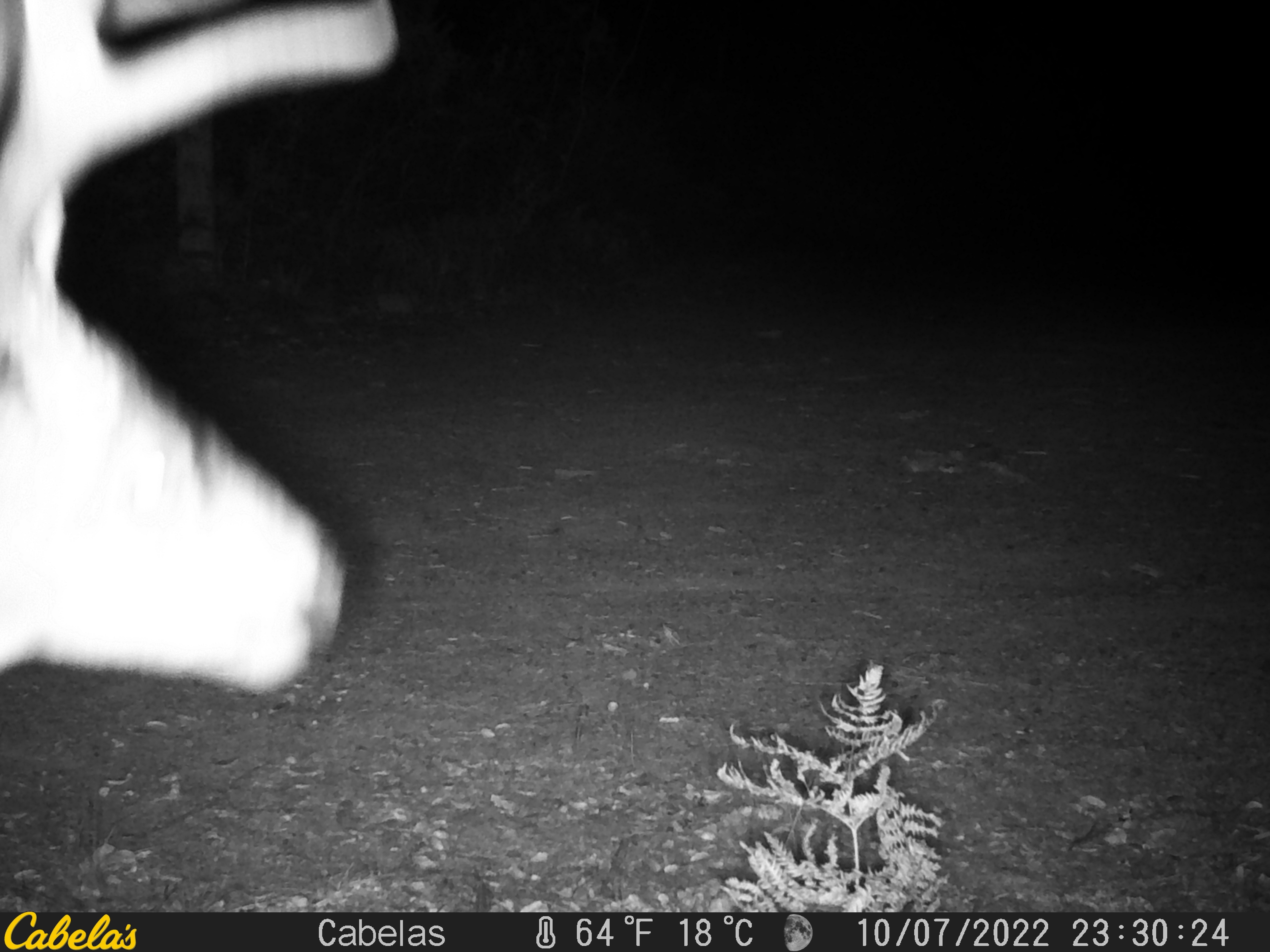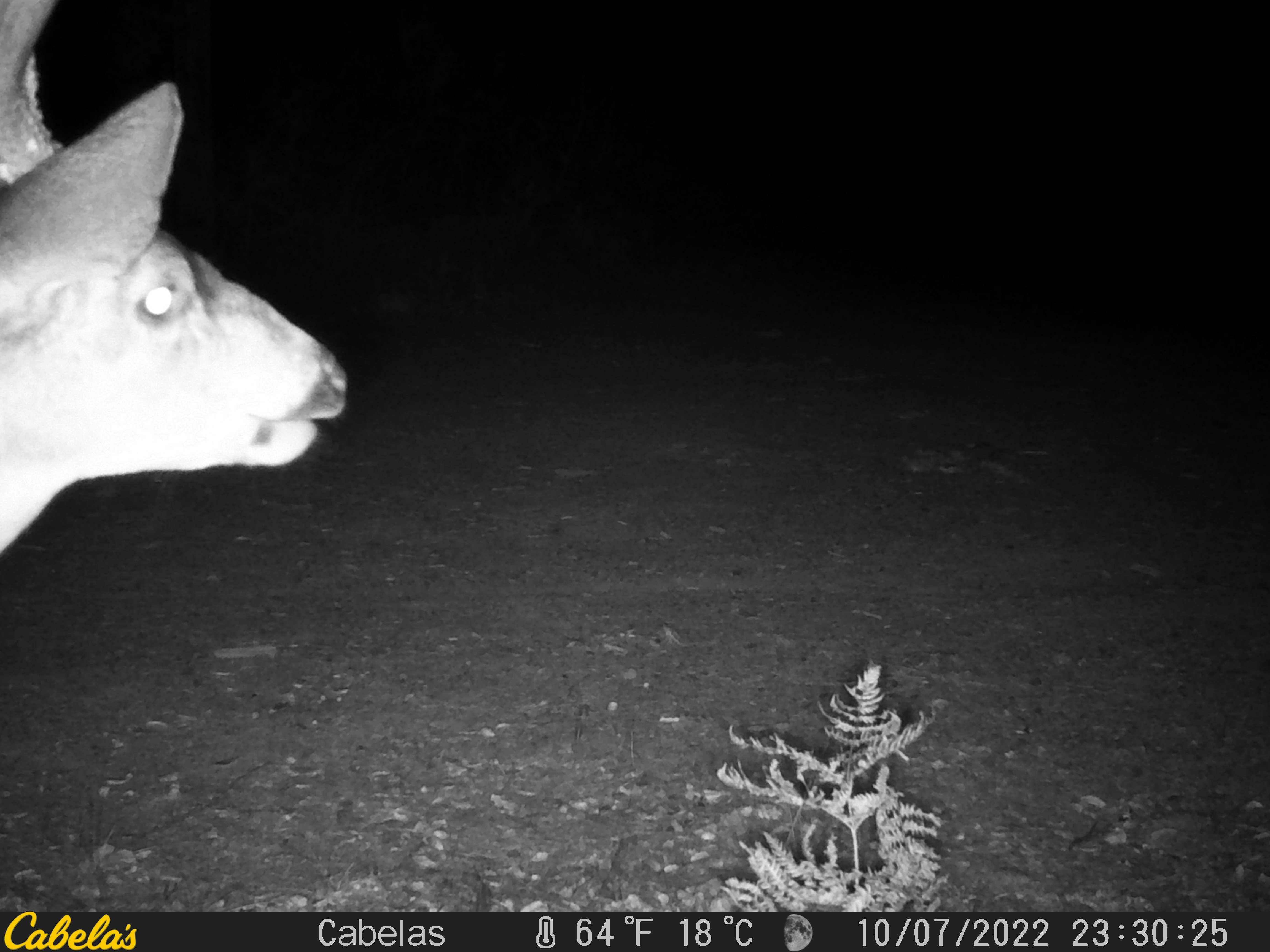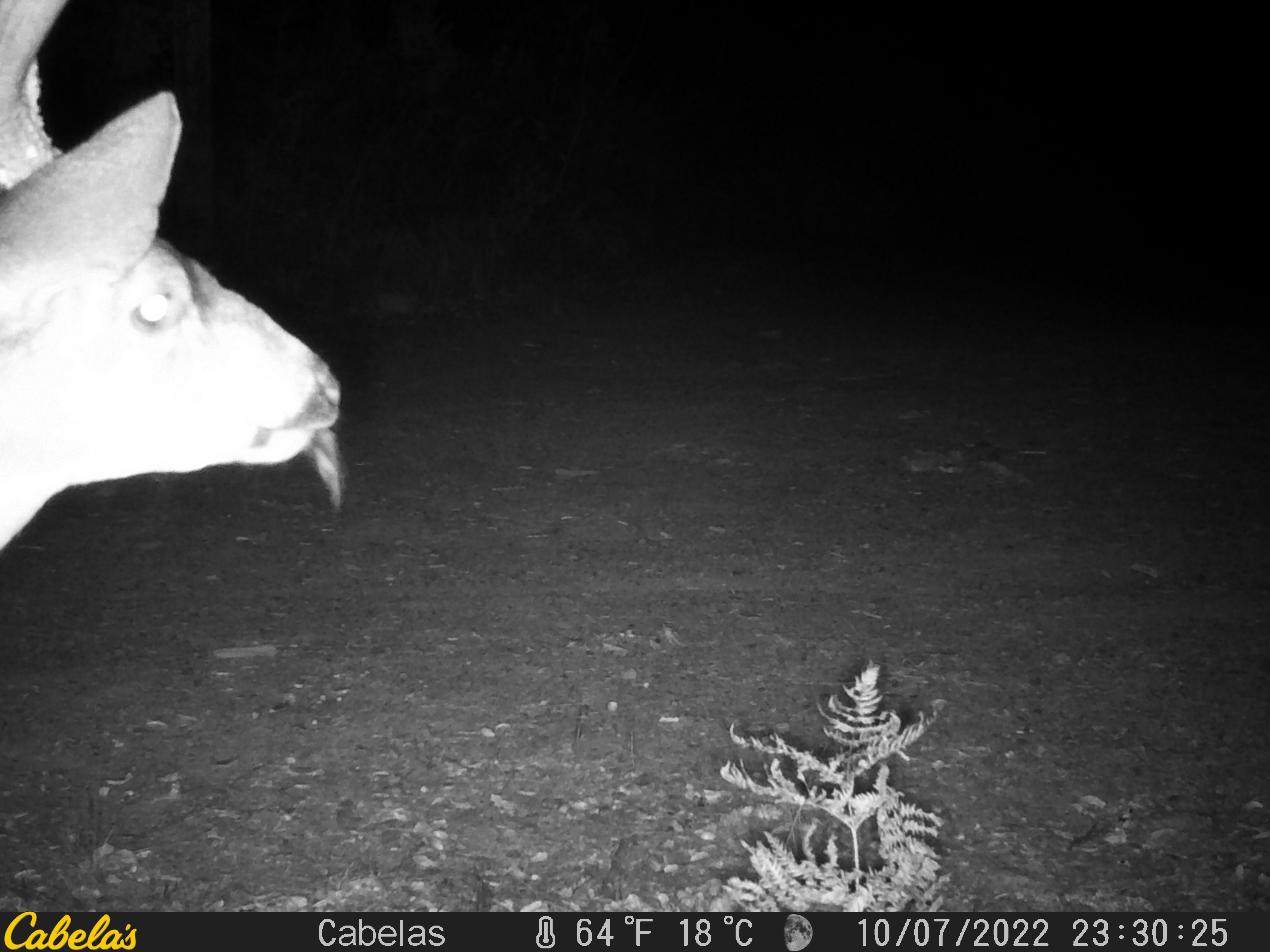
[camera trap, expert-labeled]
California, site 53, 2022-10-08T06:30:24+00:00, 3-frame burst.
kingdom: Animalia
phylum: Chordata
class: Mammalia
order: Artiodactyla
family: Cervidae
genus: Odocoileus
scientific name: Odocoileus hemionus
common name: mule deer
Mule deer (Odocoileus hemionus).